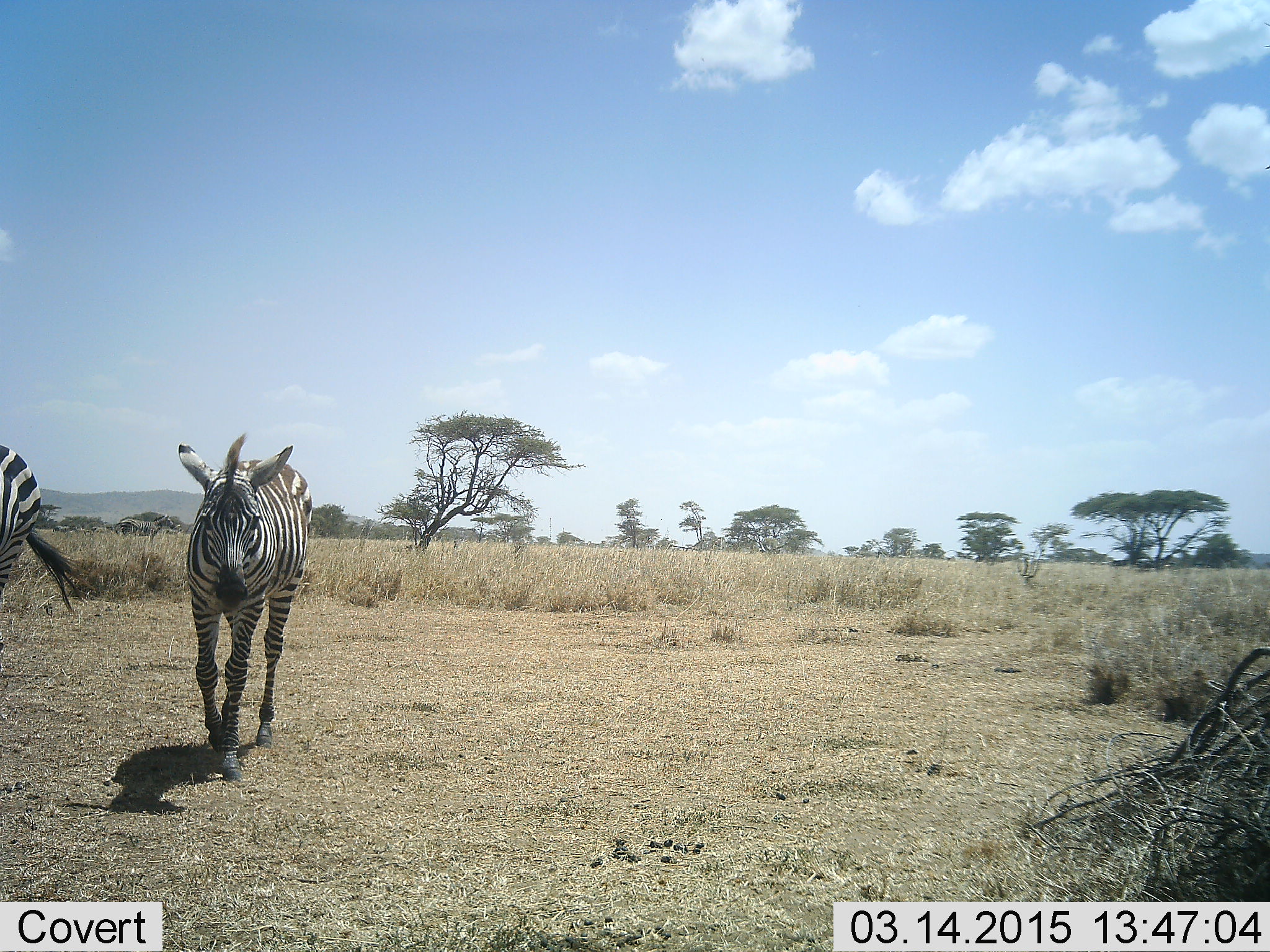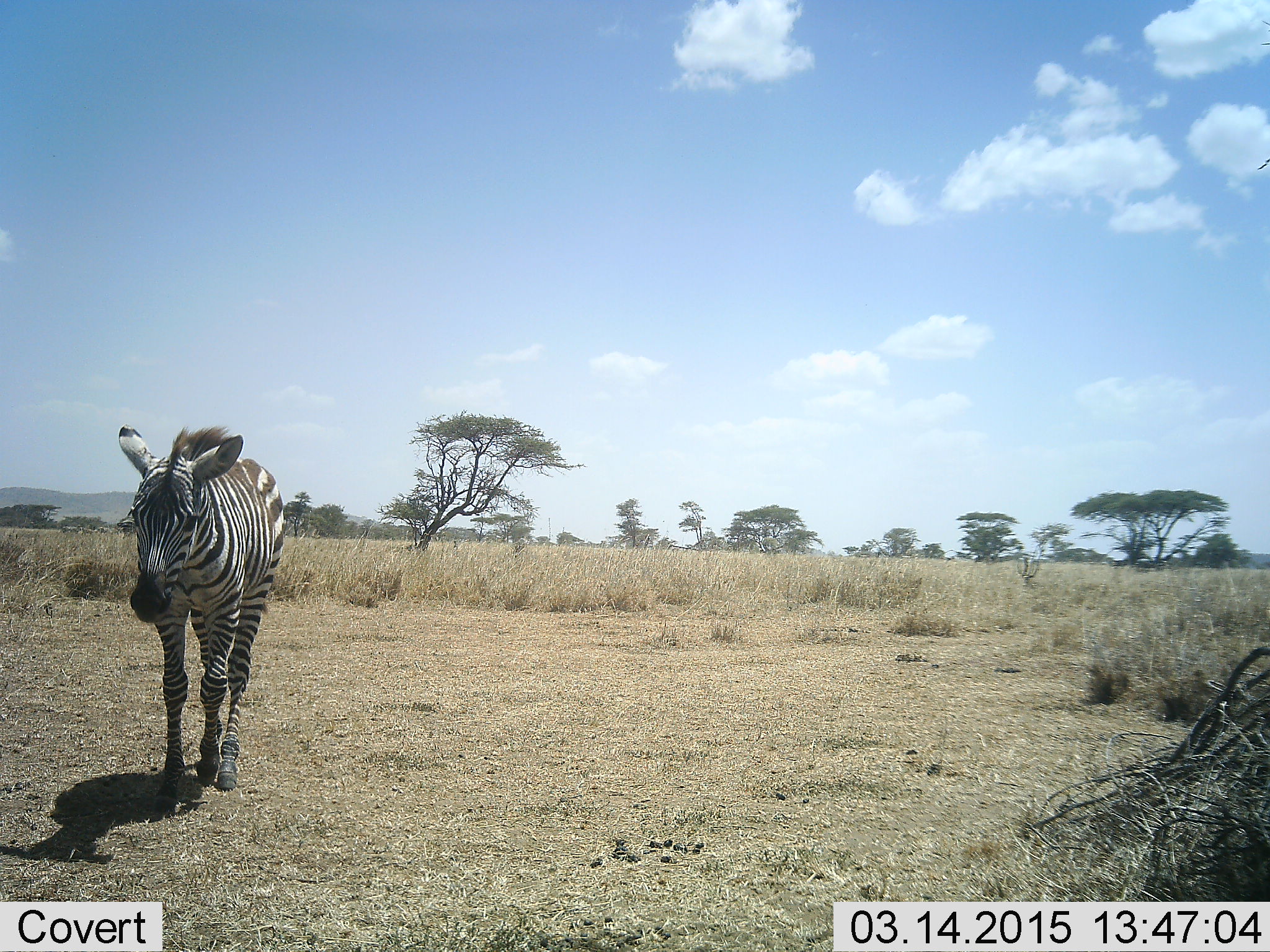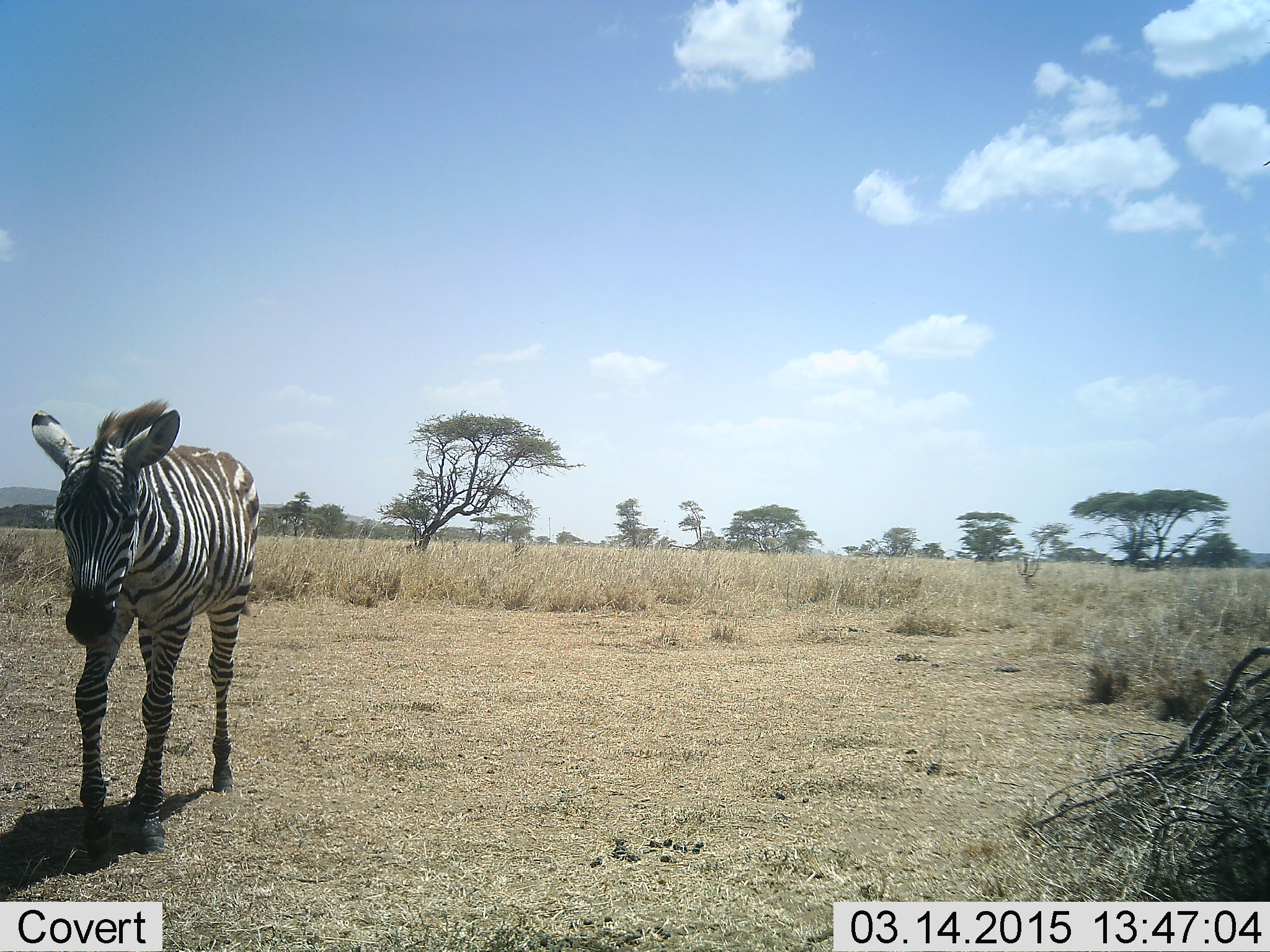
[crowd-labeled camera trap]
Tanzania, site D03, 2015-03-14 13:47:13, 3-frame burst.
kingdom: Animalia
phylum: Chordata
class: Mammalia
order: Perissodactyla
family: Equidae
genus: Equus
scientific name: Equus quagga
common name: plains zebra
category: zebra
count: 2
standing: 30%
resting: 0%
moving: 70%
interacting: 0%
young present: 20%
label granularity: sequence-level